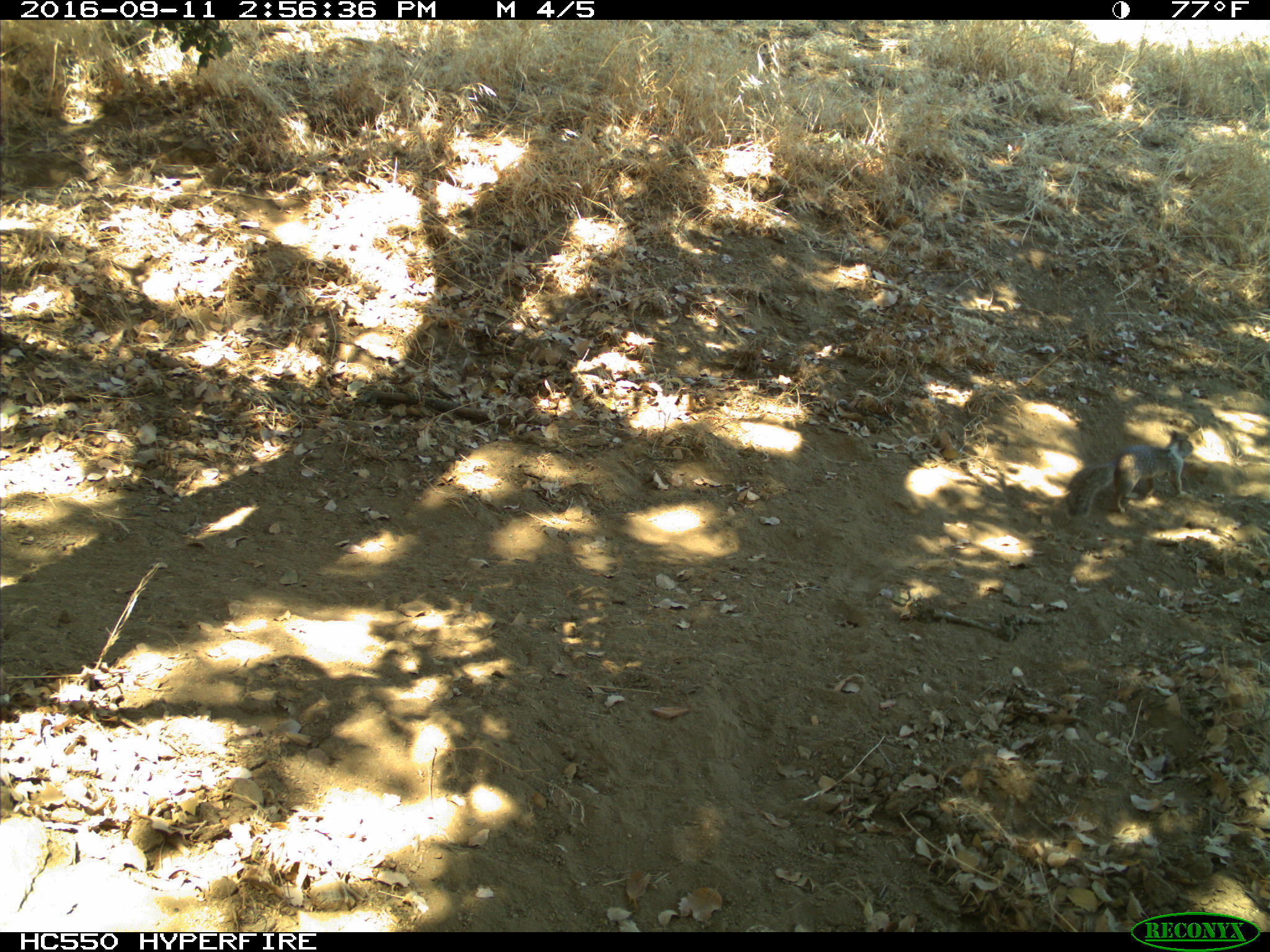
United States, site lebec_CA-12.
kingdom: Animalia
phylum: Chordata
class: Mammalia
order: Rodentia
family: Sciuridae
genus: Otospermophilus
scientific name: Otospermophilus beecheyi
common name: california ground squirrel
Otospermophilus beecheyi (california ground squirrel).